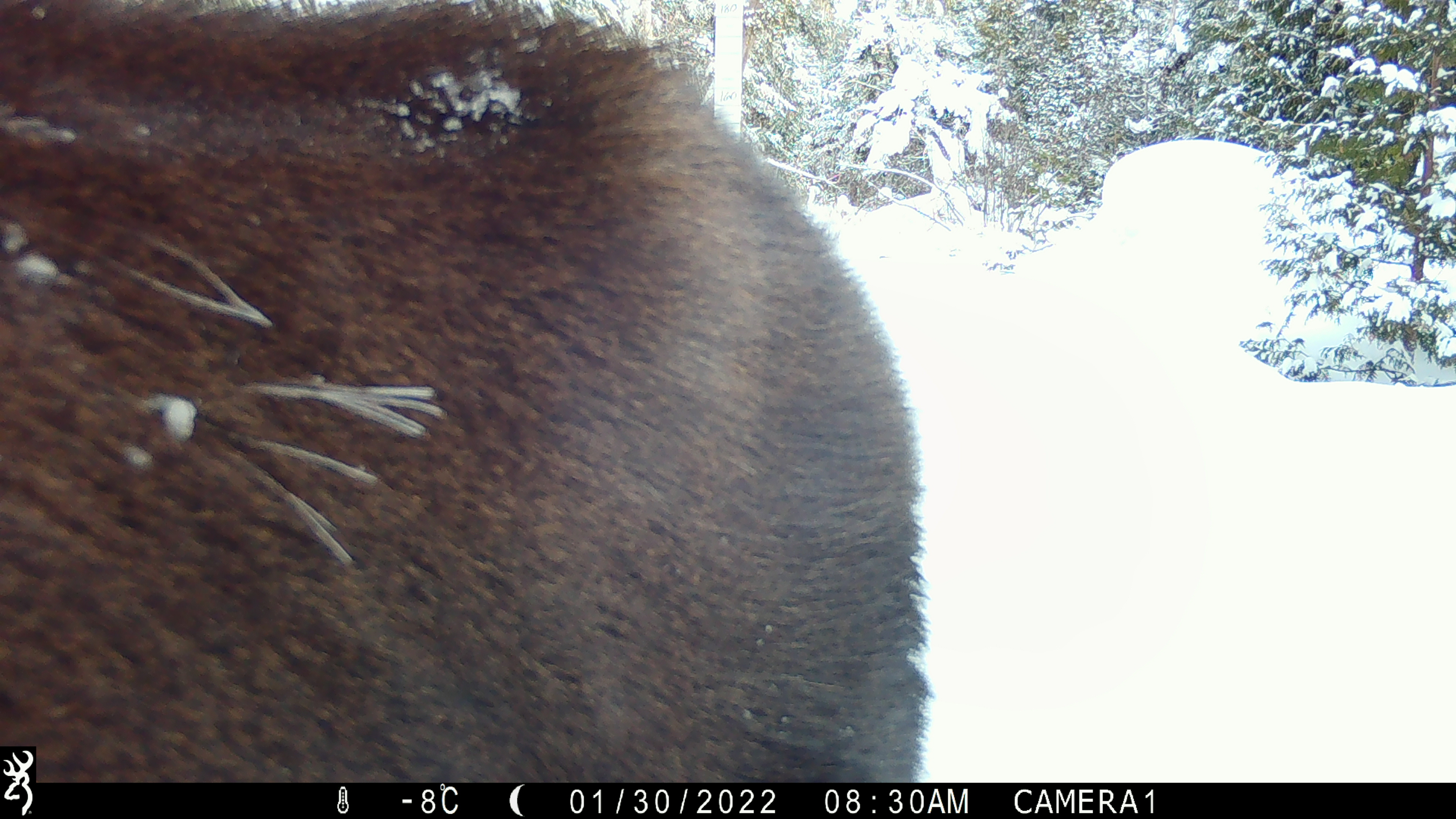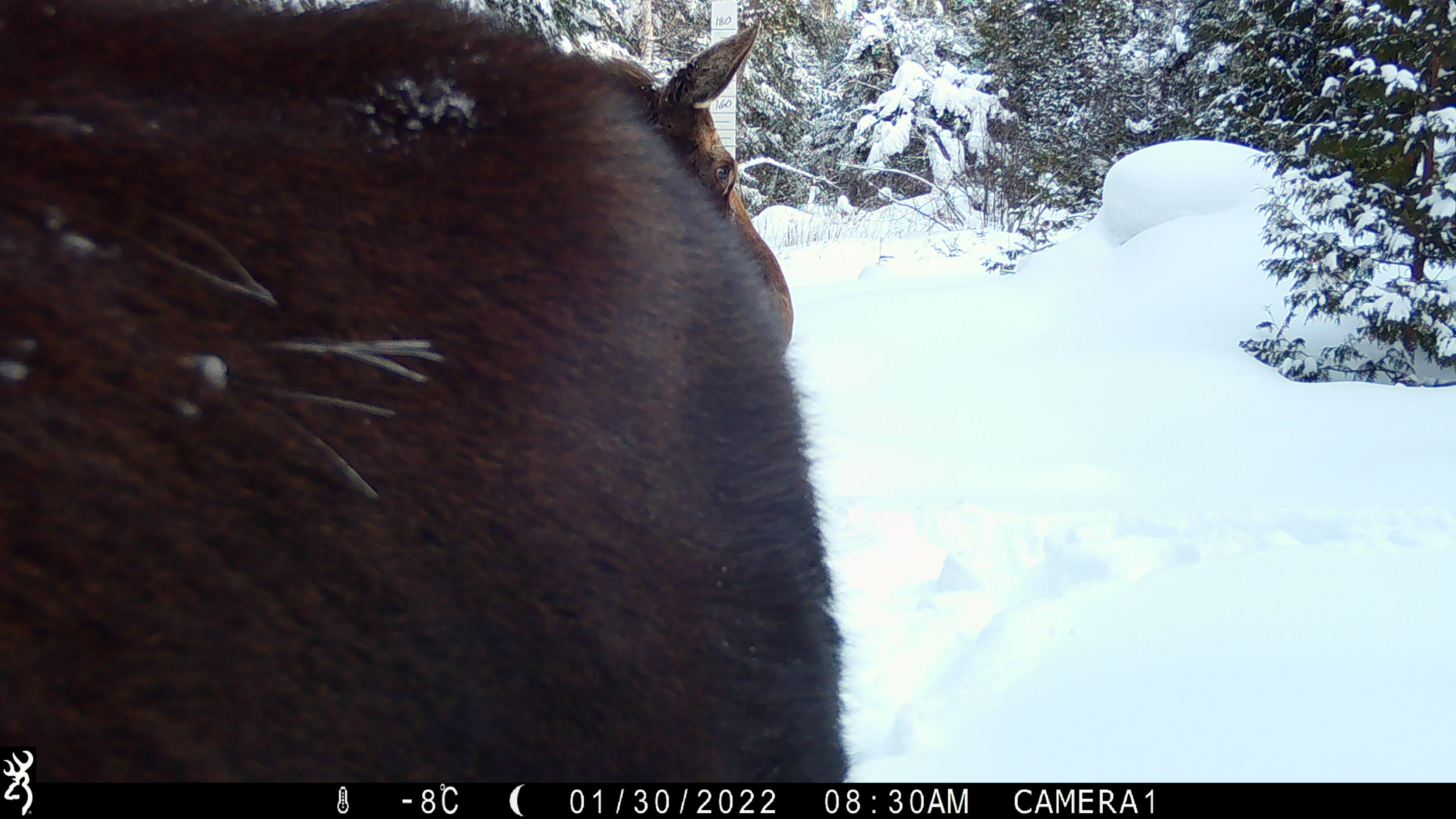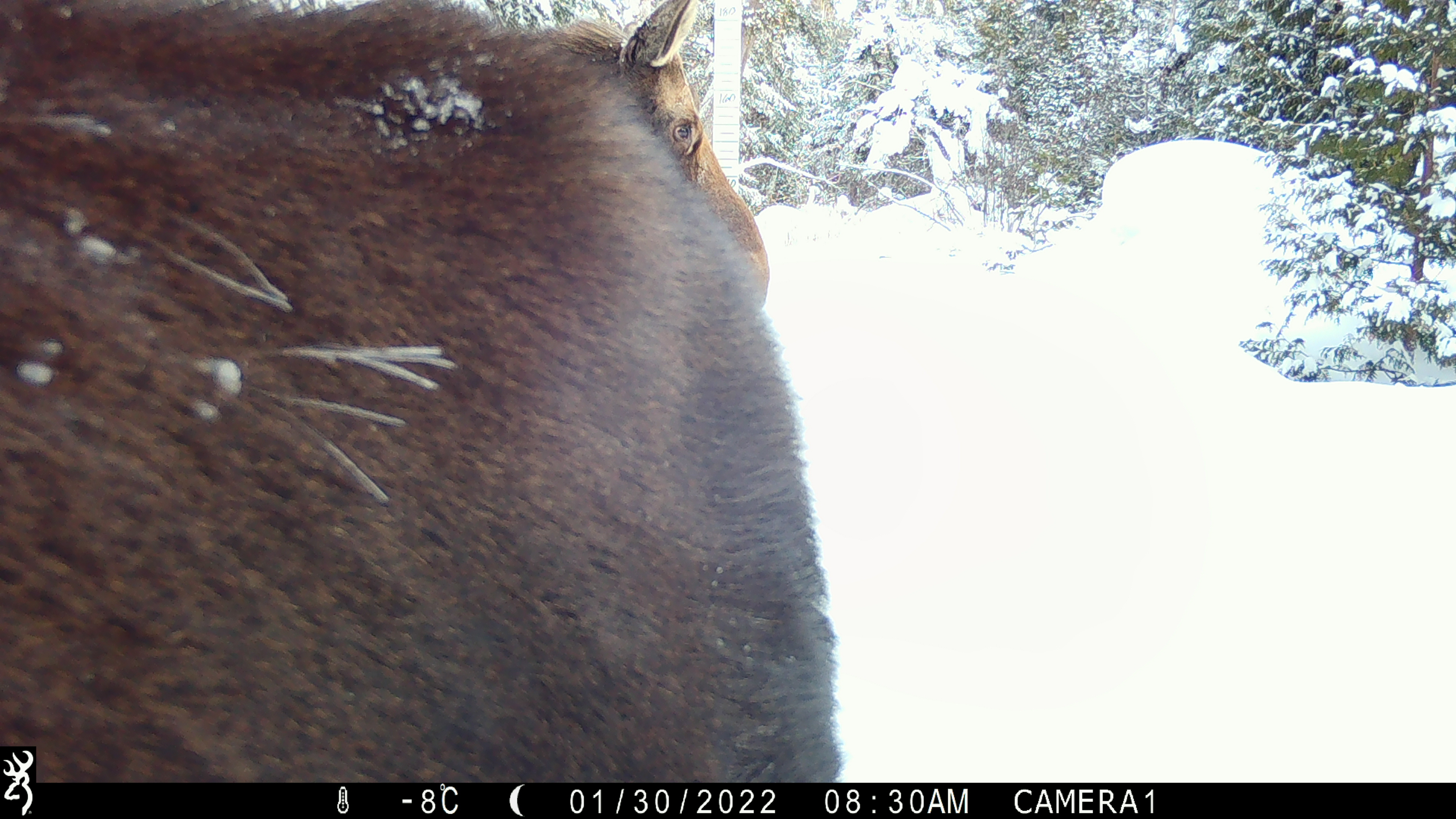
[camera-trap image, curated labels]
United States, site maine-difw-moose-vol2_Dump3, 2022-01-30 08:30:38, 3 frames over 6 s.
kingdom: Animalia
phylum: Chordata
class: Mammalia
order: Artiodactyla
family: Cervidae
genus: Alces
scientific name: Alces alces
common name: moose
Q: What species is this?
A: Moose (Alces alces).